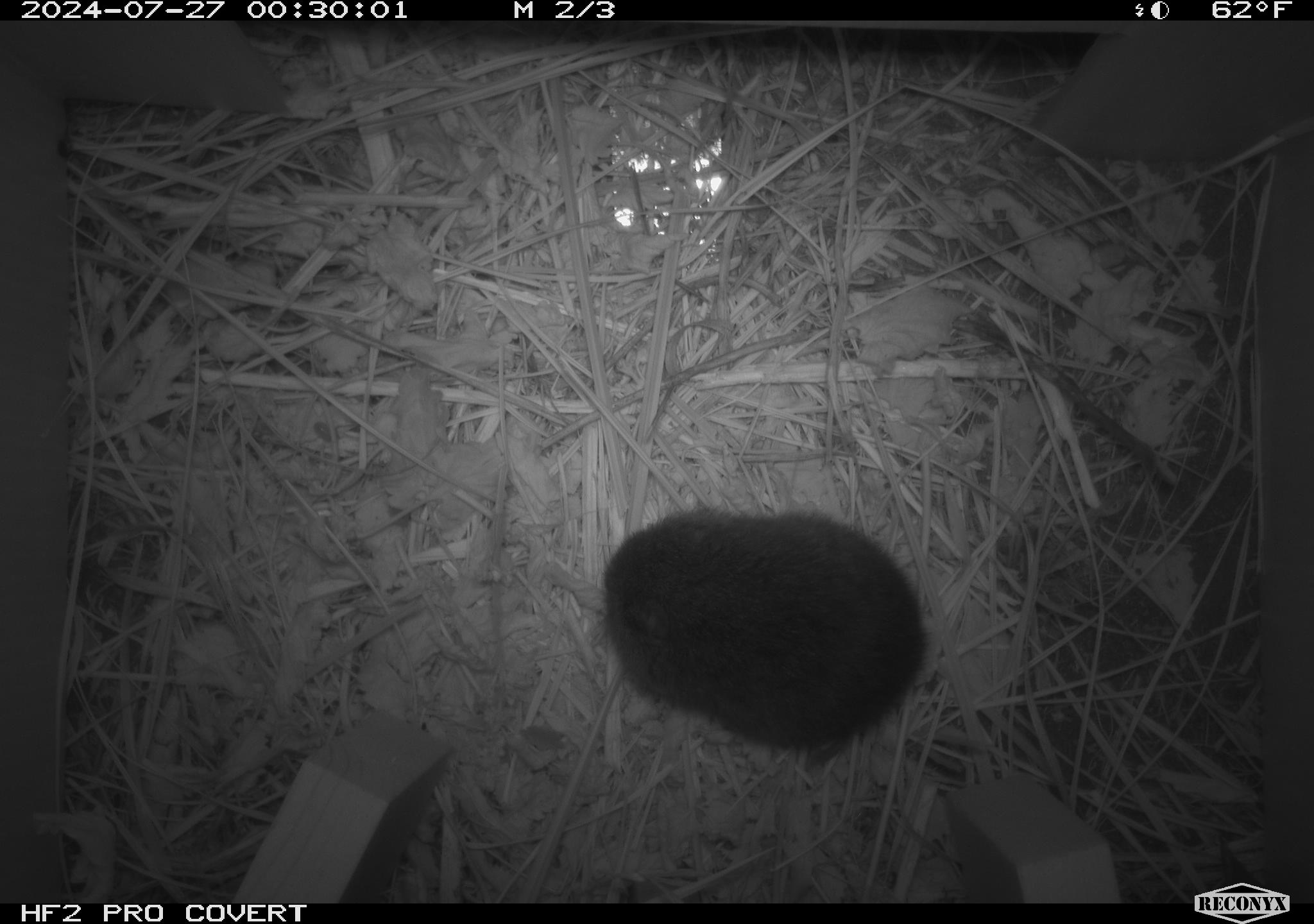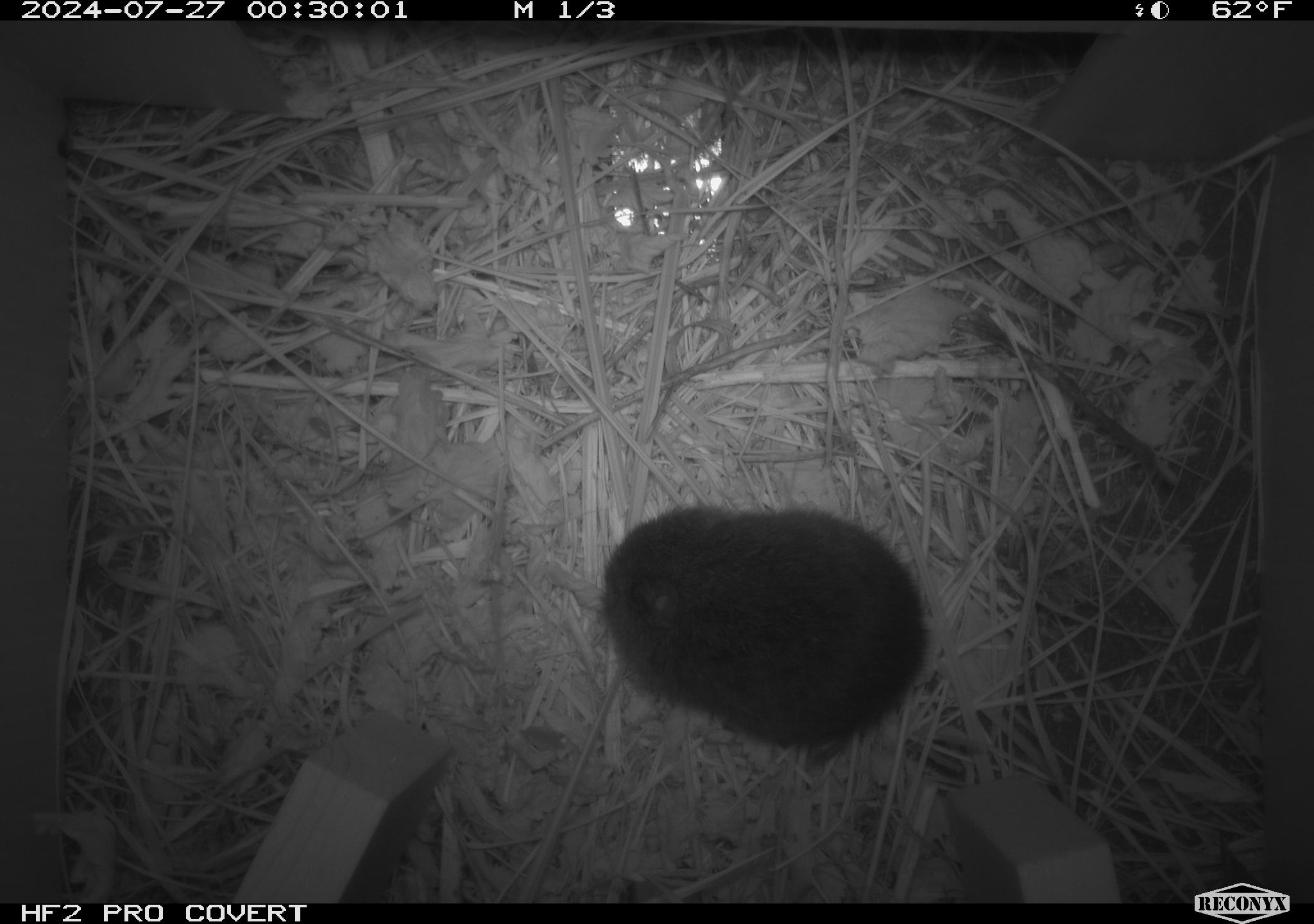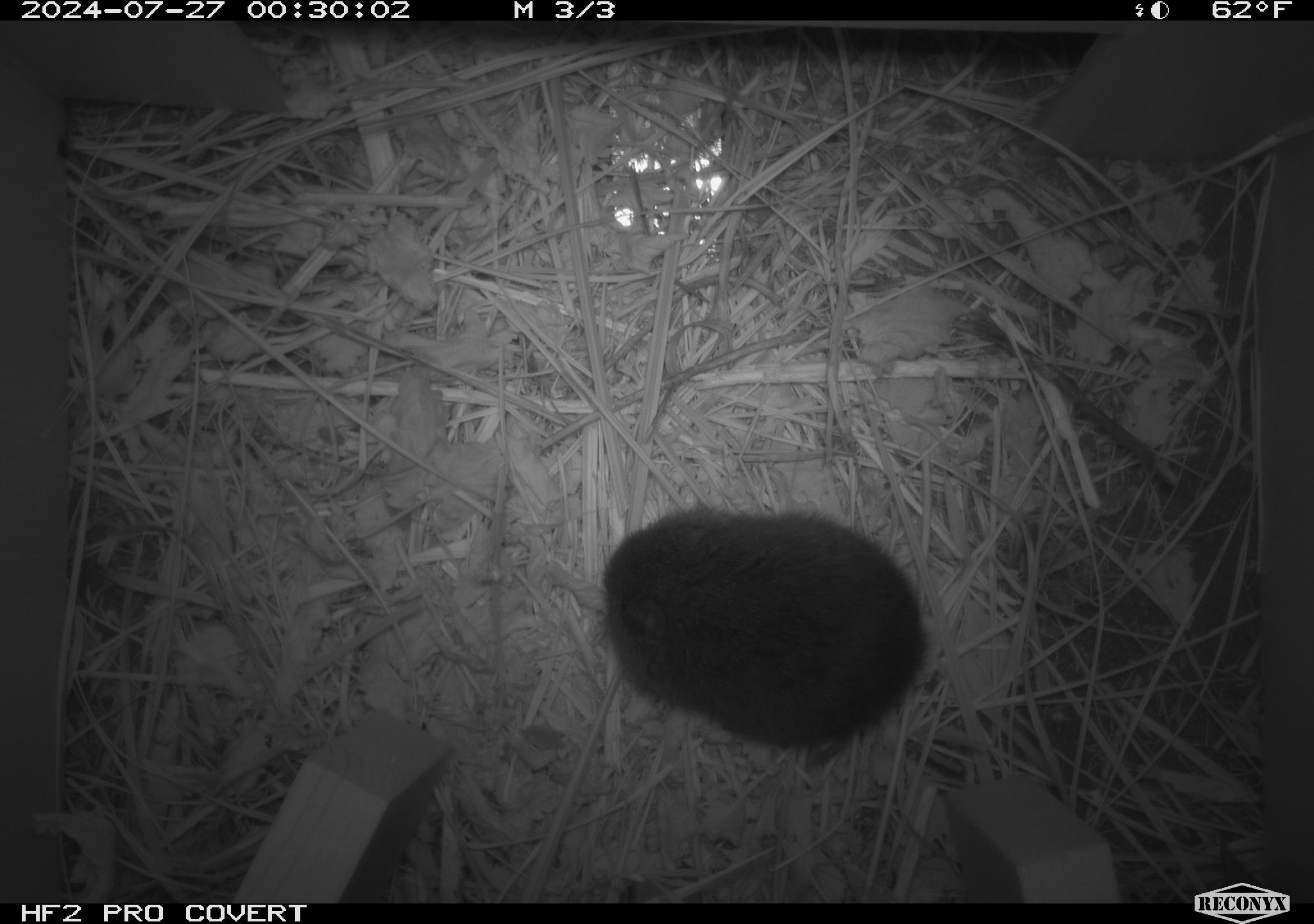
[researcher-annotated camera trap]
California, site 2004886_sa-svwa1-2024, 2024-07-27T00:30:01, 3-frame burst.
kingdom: Animalia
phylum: Chordata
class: Mammalia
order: Rodentia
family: Cricetidae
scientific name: Arvicolinae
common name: voles, lemmings, and muskrats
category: arvicolinae subfamily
Arvicolinae subfamily (voles, lemmings, and muskrats) (Arvicolinae).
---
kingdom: Animalia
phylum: Arthropoda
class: Malacostraca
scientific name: Malacostraca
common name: amphipods, crabs, isopods, krill, lobsters and shrimps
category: malacostracan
Malacostracan (amphipods, crabs, isopods, krill, lobsters and shrimps) (Malacostraca).